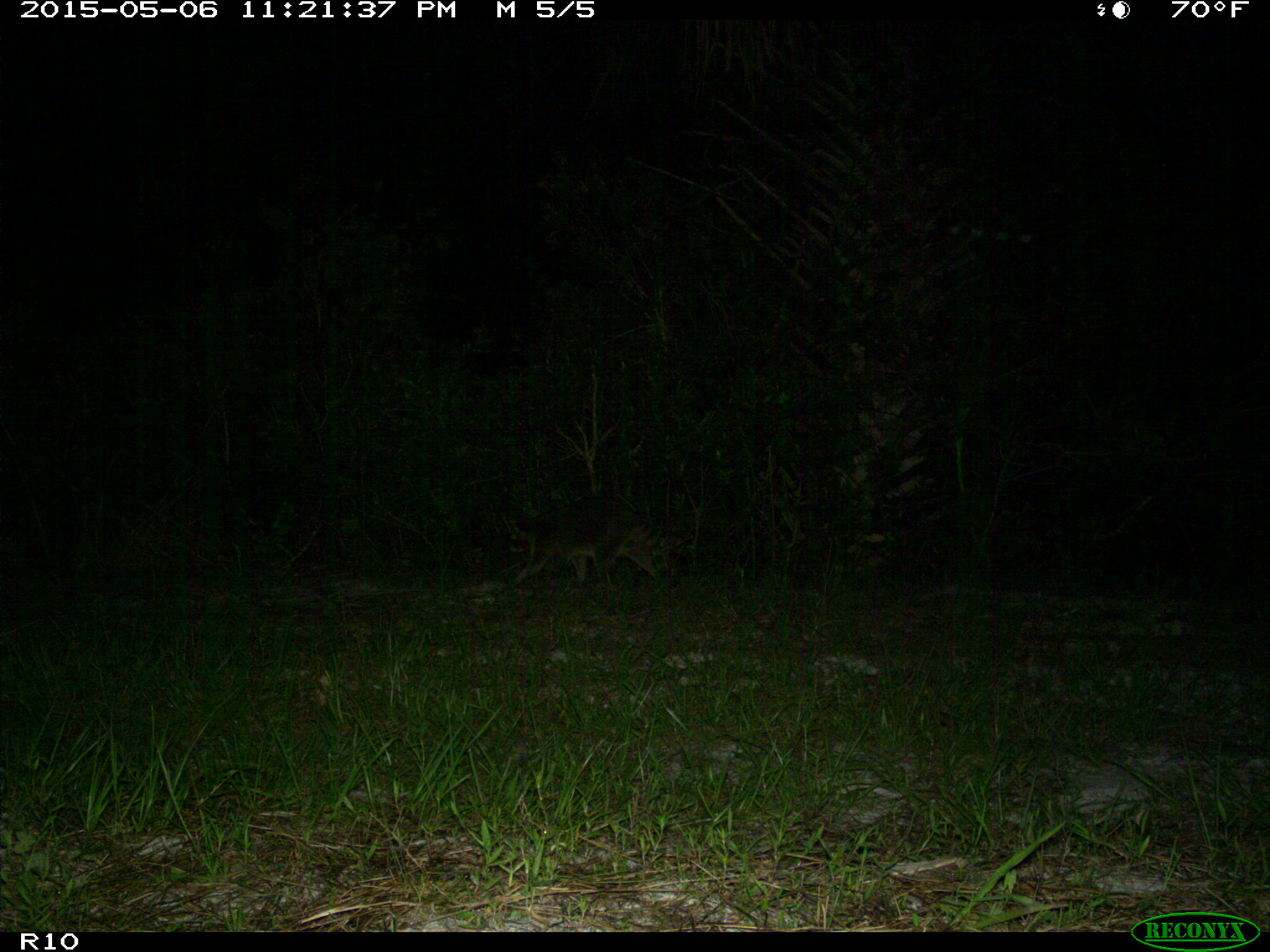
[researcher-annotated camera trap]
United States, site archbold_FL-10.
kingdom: Animalia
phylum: Chordata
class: Mammalia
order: Carnivora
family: Procyonidae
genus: Procyon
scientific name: Procyon lotor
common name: common raccoon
Procyon lotor (common raccoon).